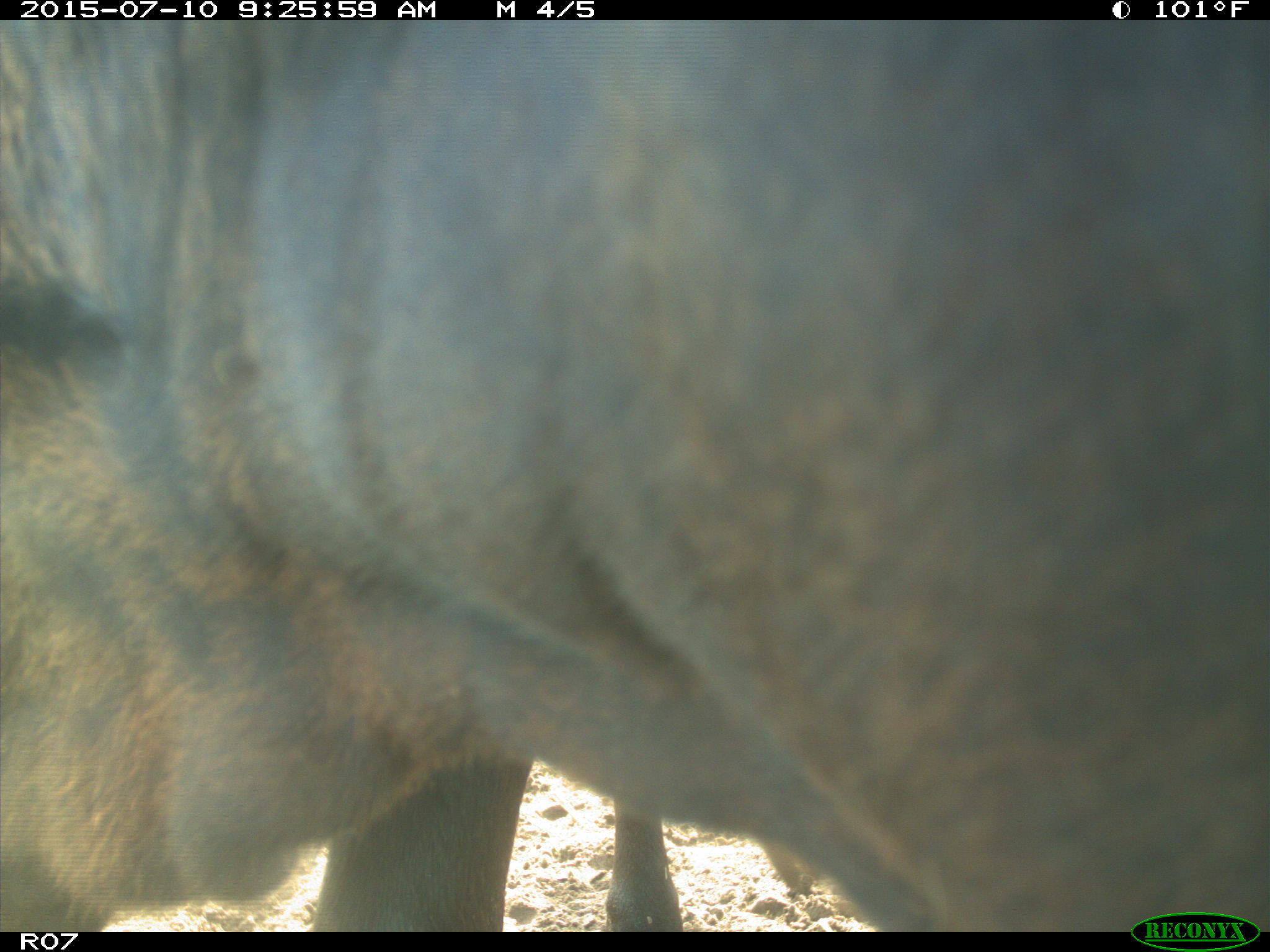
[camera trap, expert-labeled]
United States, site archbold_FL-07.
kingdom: Animalia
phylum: Chordata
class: Mammalia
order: Artiodactyla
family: Bovidae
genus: Bos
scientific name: Bos taurus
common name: domestic cow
Bos taurus (domestic cow).